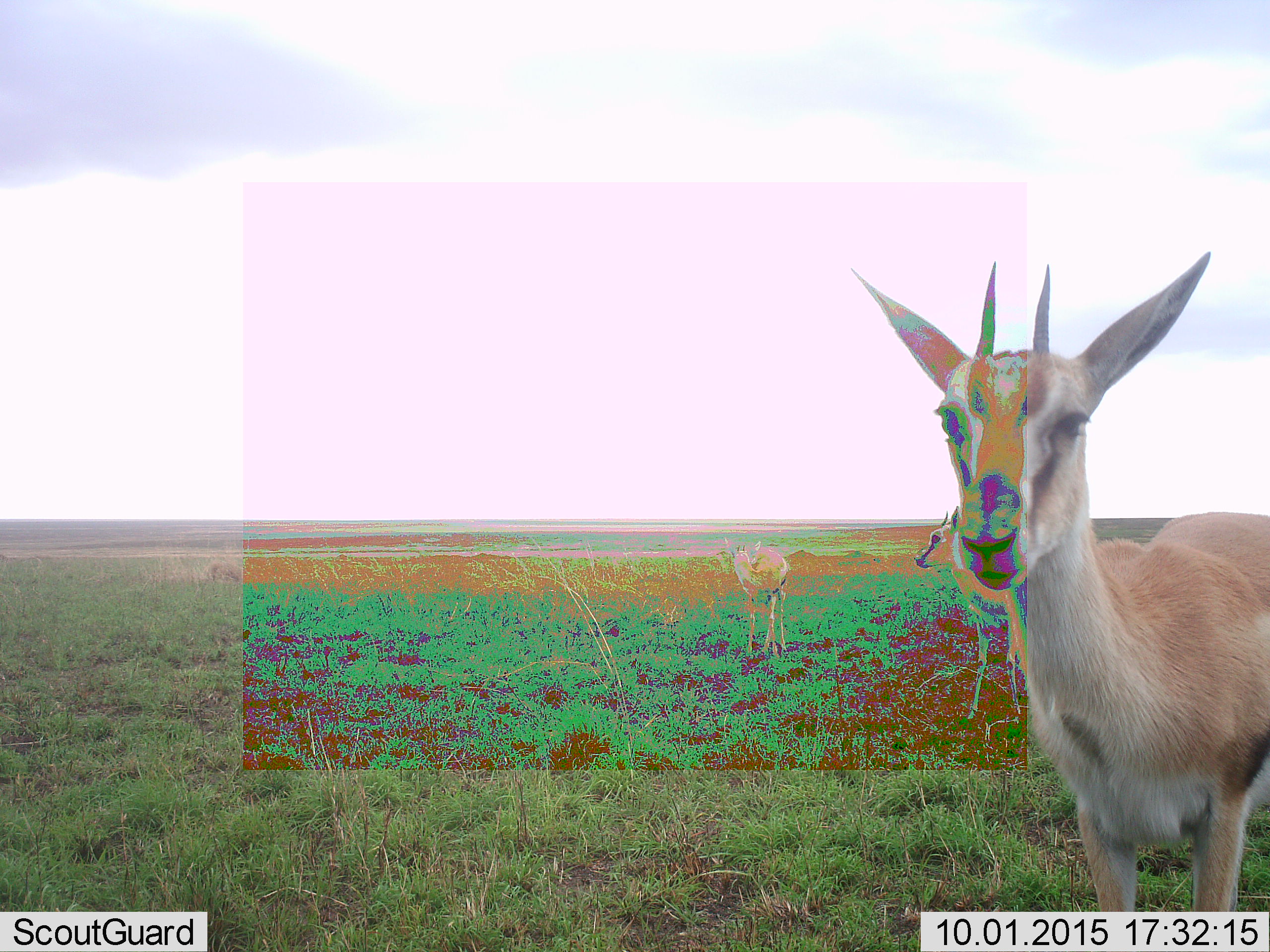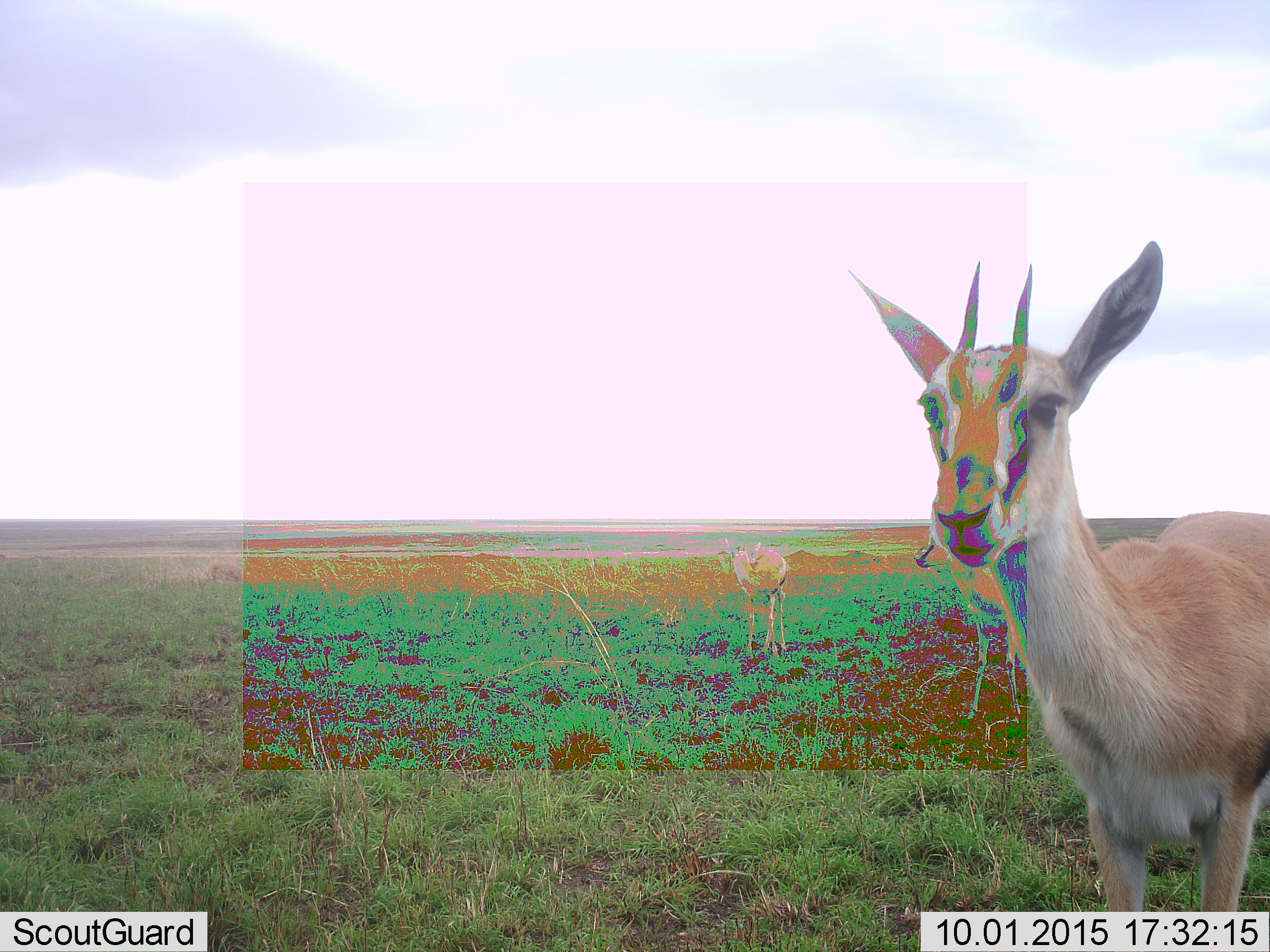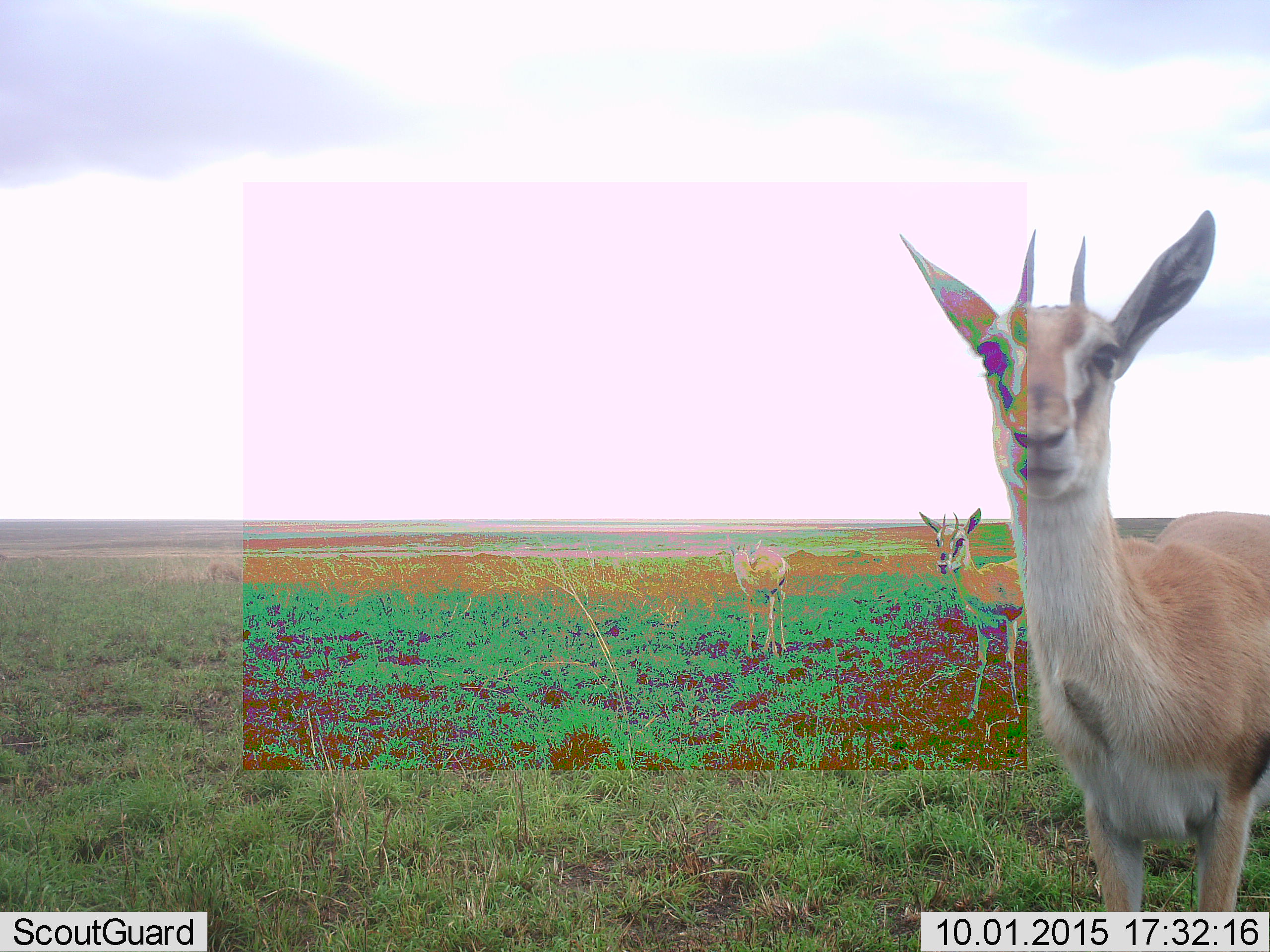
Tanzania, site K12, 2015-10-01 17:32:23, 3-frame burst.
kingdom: Animalia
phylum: Chordata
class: Mammalia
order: Artiodactyla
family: Bovidae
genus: Eudorcas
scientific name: Eudorcas thomsonii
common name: thomson's gazelle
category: gazellethomsons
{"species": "gazellethomsons (thomson's gazelle) (Eudorcas thomsonii)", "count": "3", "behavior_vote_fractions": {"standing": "100%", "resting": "0%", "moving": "10%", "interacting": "0%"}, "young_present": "30%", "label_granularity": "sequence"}